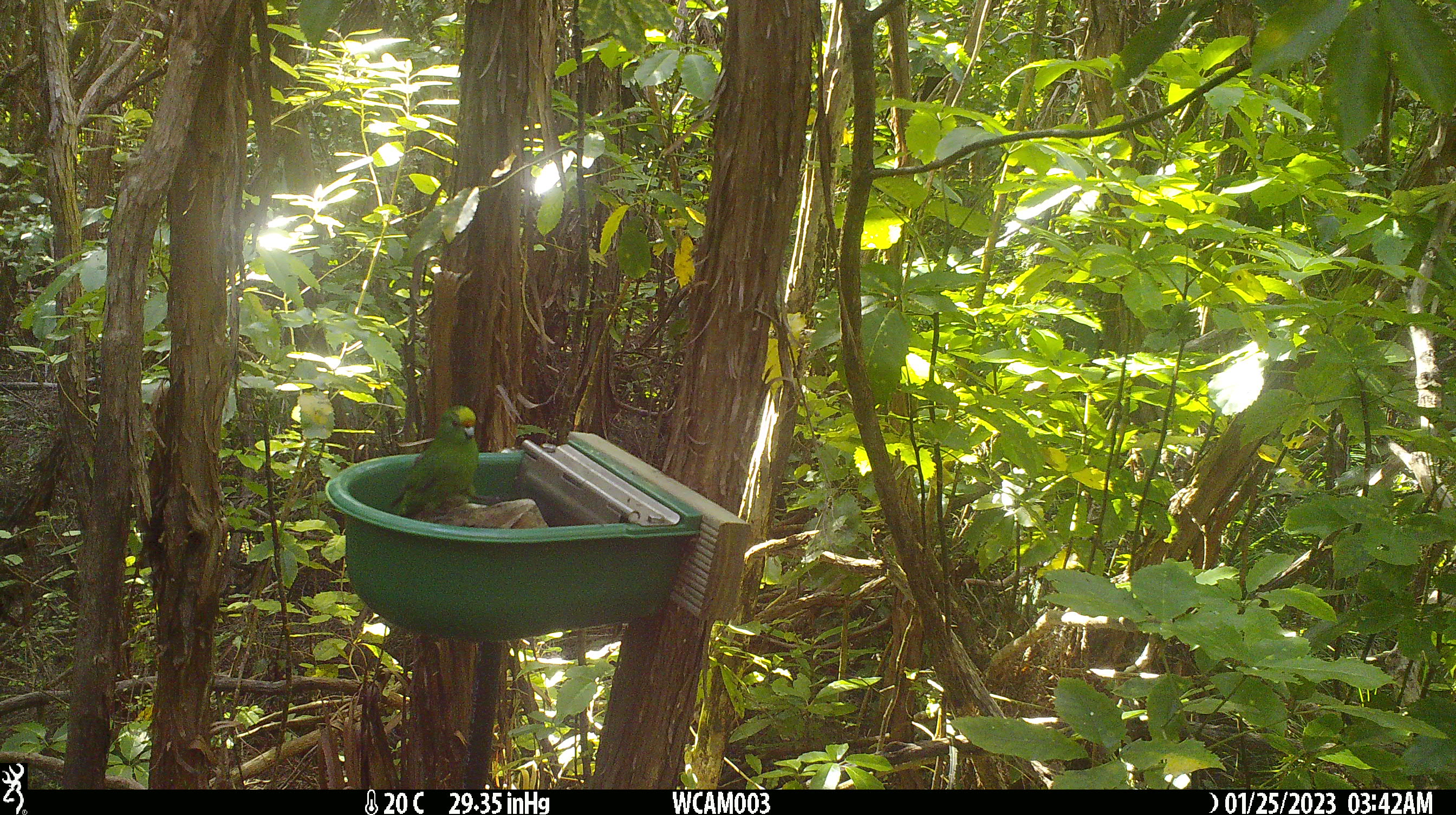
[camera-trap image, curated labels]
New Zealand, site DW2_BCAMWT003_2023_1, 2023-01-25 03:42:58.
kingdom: Animalia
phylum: Chordata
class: Aves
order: Psittaciformes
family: Psittaculidae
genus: Cyanoramphus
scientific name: Cyanoramphus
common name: parakeet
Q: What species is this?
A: Parakeet (Cyanoramphus).